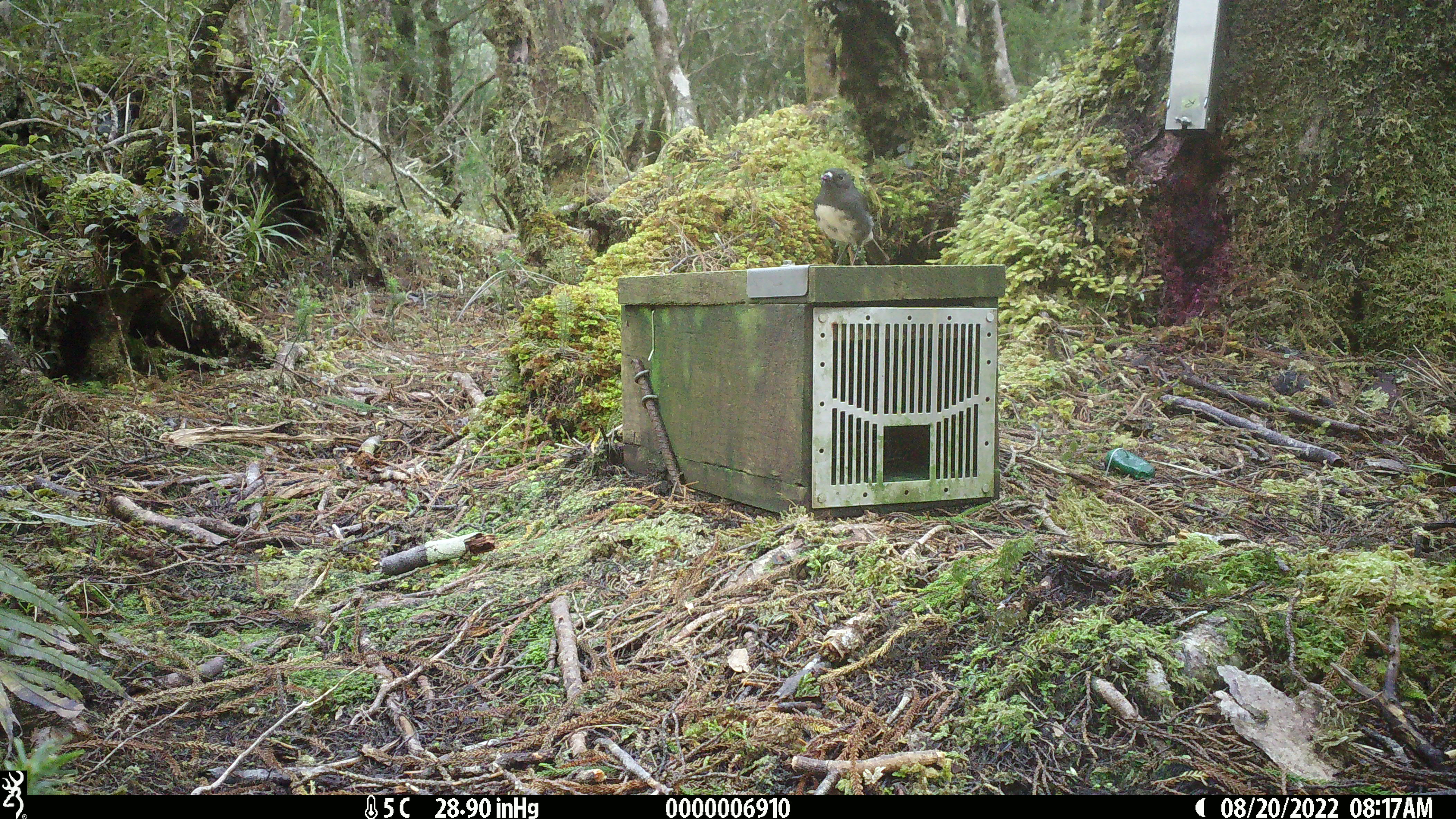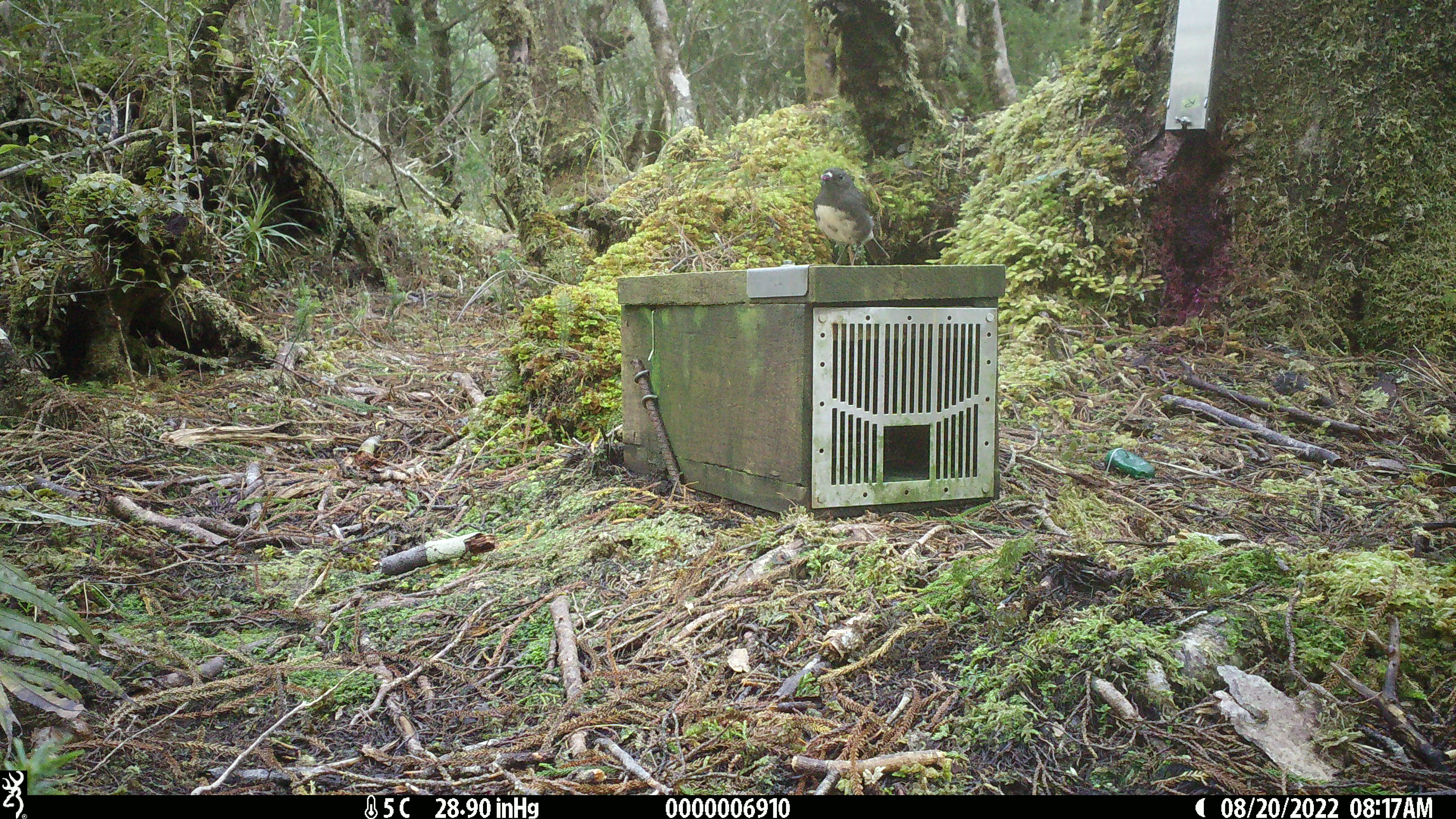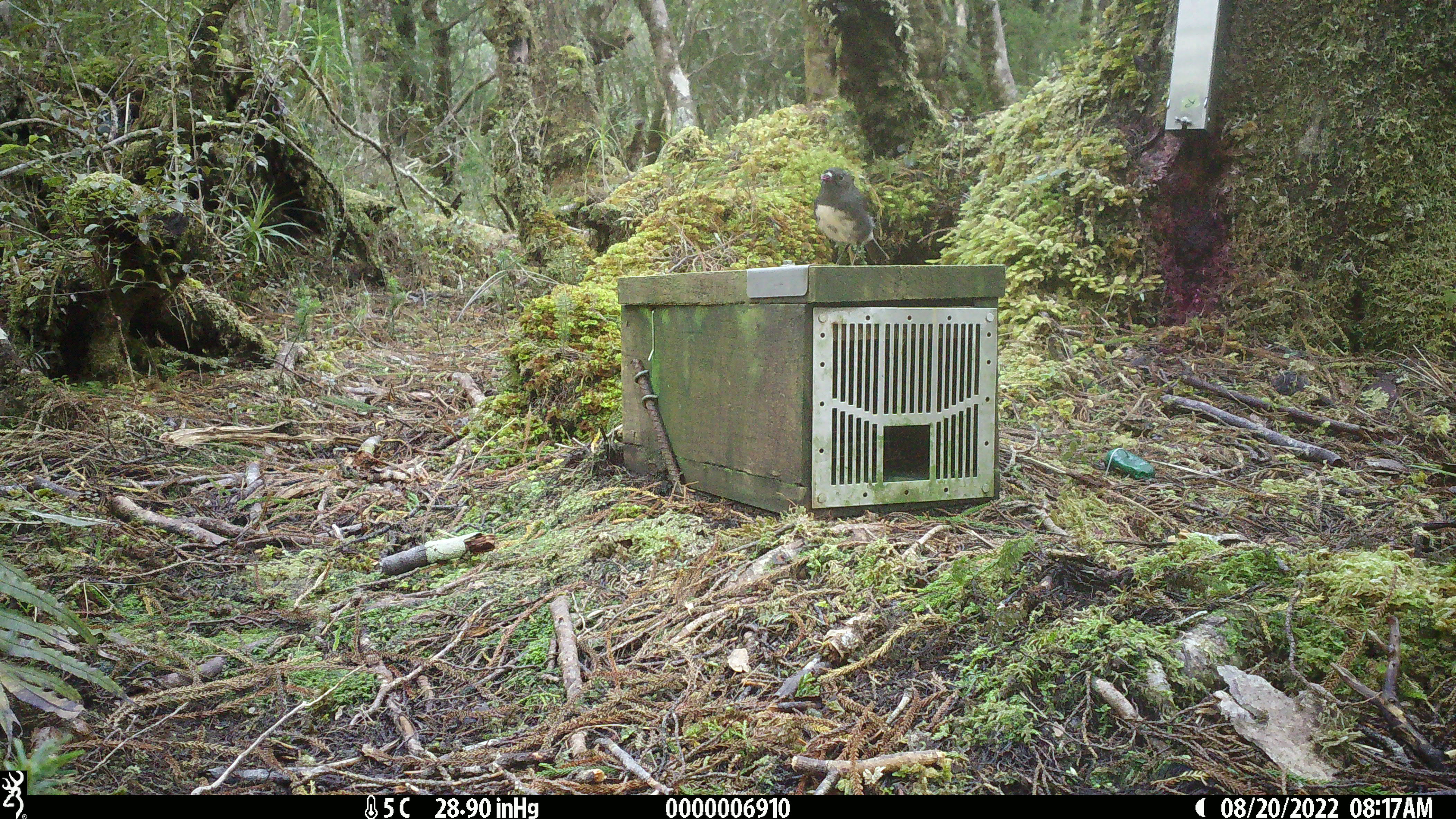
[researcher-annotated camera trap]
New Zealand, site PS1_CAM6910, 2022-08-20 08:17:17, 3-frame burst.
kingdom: Animalia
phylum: Chordata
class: Aves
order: Passeriformes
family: Petroicidae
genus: Petroica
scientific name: Petroica australis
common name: new zealand robin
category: robin